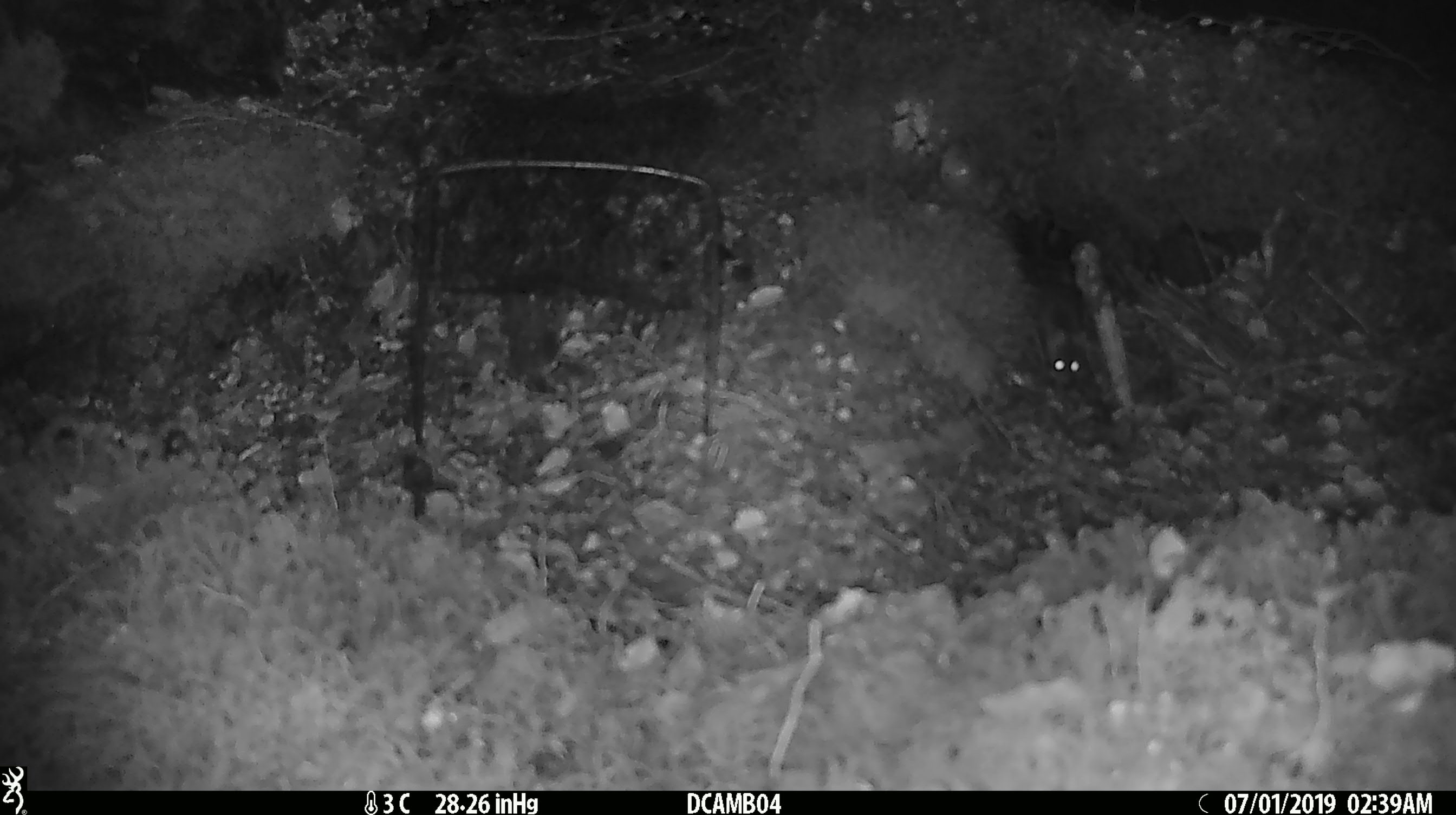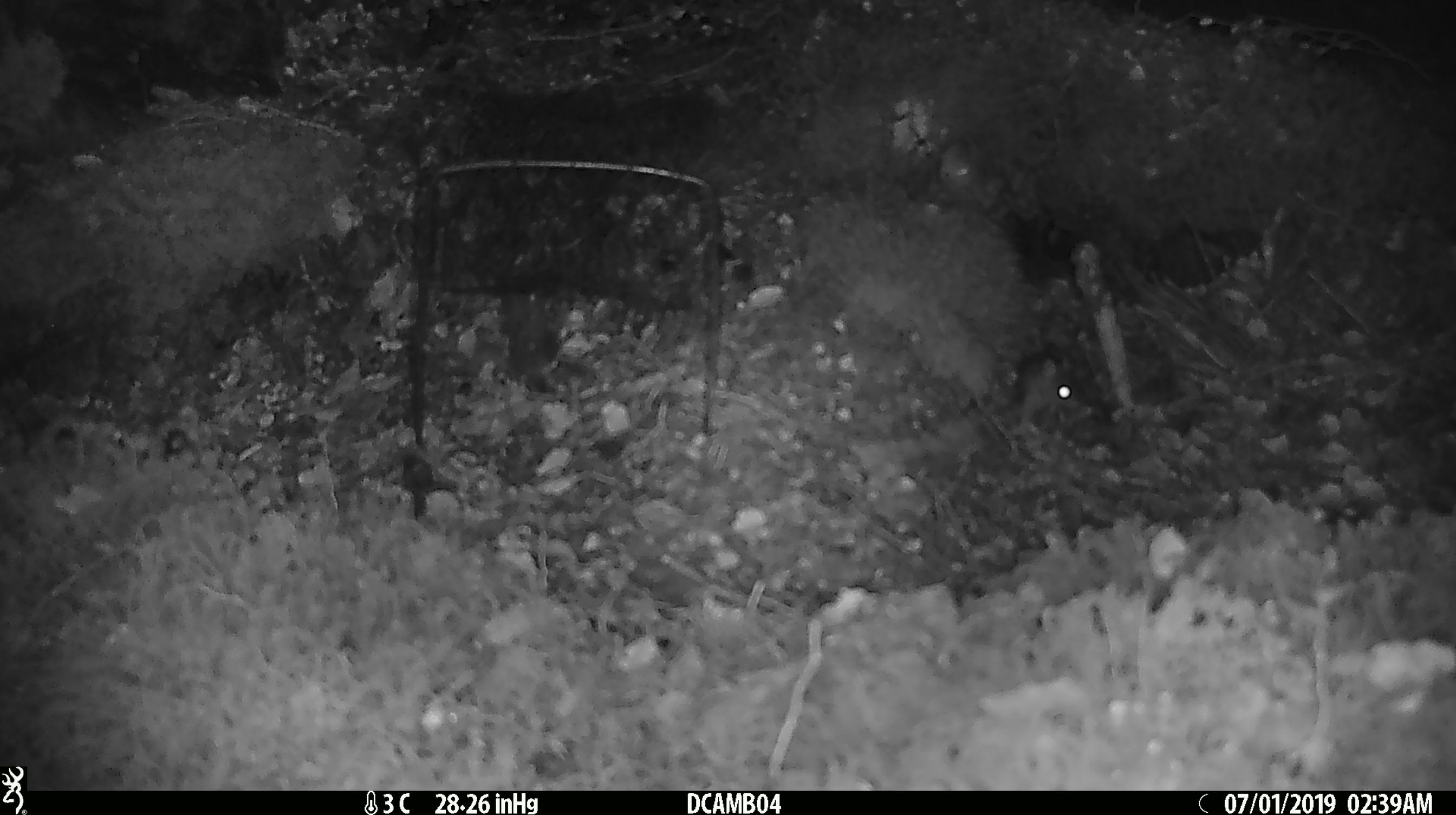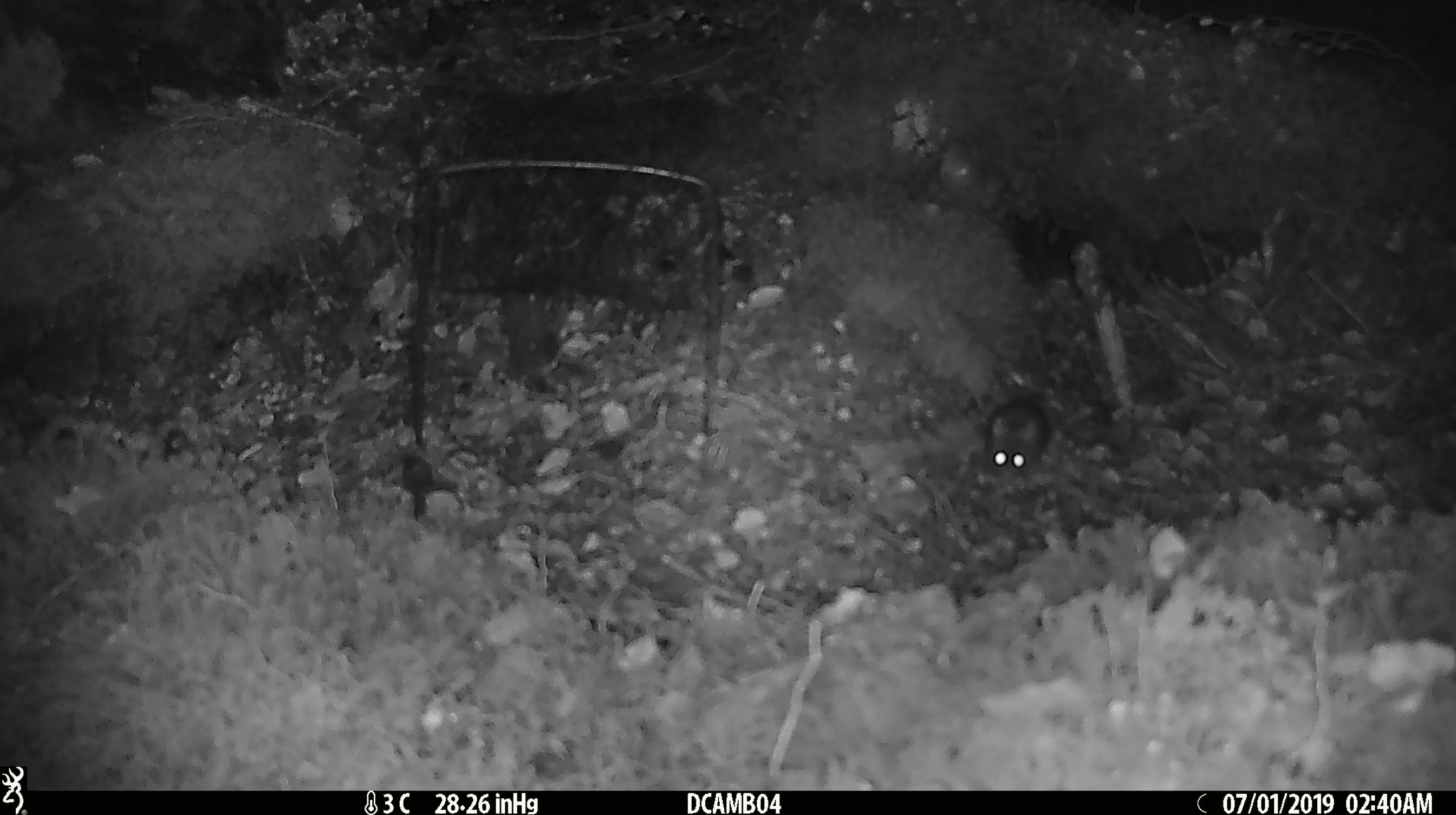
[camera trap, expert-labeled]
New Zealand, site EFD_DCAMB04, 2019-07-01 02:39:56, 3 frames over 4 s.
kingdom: Animalia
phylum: Chordata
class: Mammalia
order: Rodentia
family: Muridae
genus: Mus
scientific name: Mus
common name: mouse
Mouse (Mus).